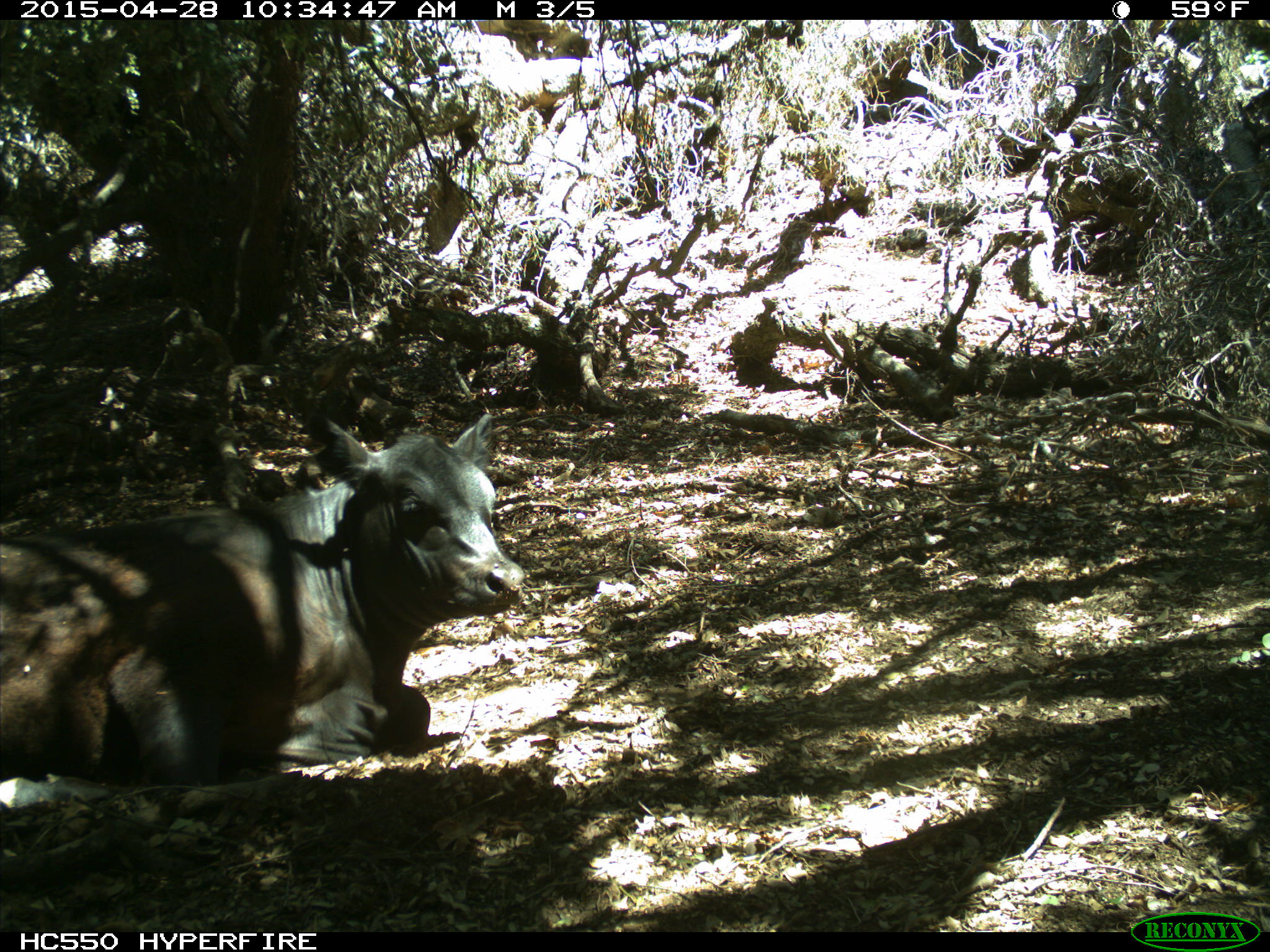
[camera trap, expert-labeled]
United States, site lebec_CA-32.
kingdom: Animalia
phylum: Chordata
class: Mammalia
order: Artiodactyla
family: Bovidae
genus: Bos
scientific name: Bos taurus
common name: domestic cow